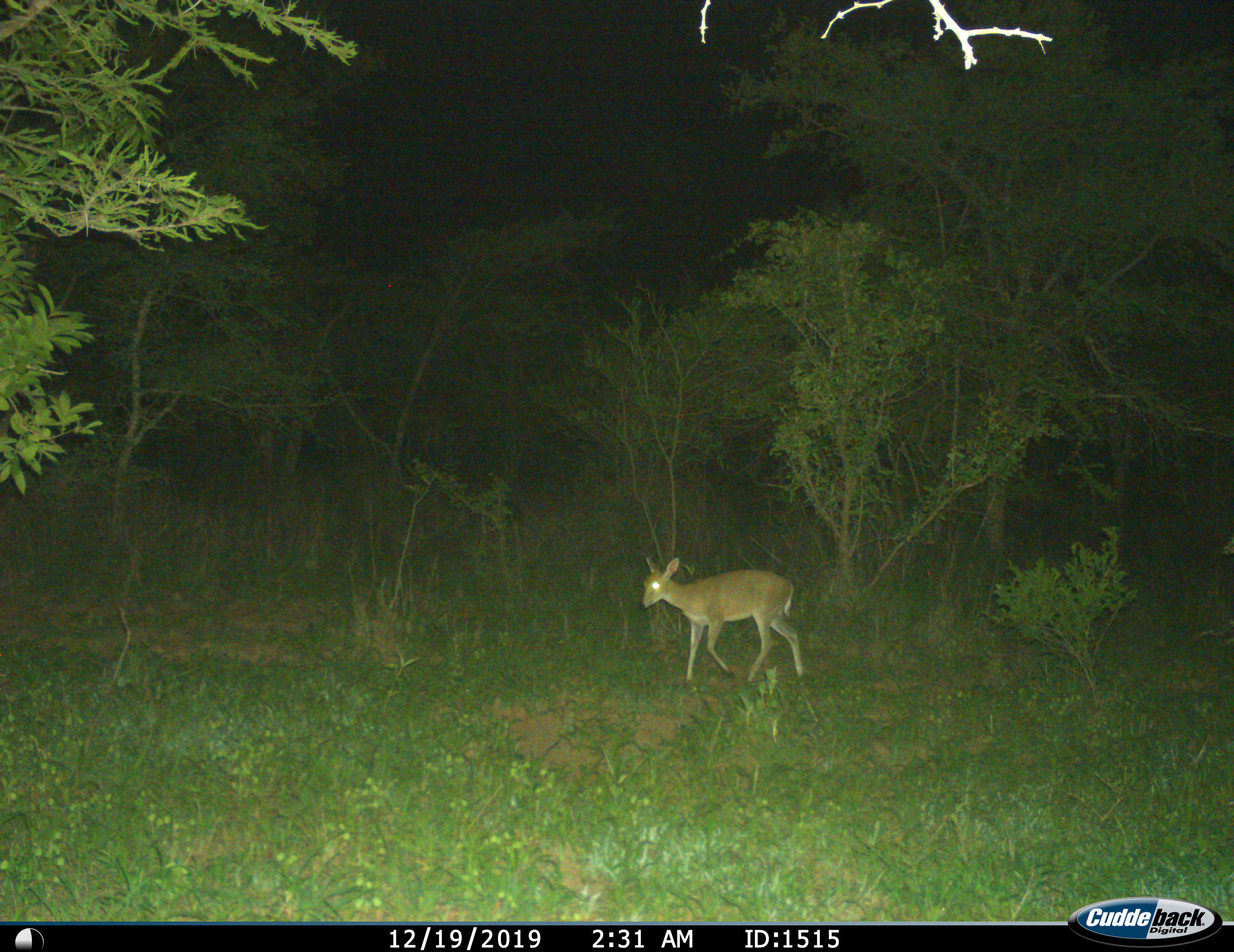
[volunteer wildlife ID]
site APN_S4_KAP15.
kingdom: Animalia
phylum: Chordata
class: Mammalia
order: Artiodactyla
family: Bovidae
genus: Sylvicapra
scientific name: Sylvicapra grimmia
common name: common duiker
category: duikercommongrey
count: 1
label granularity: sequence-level